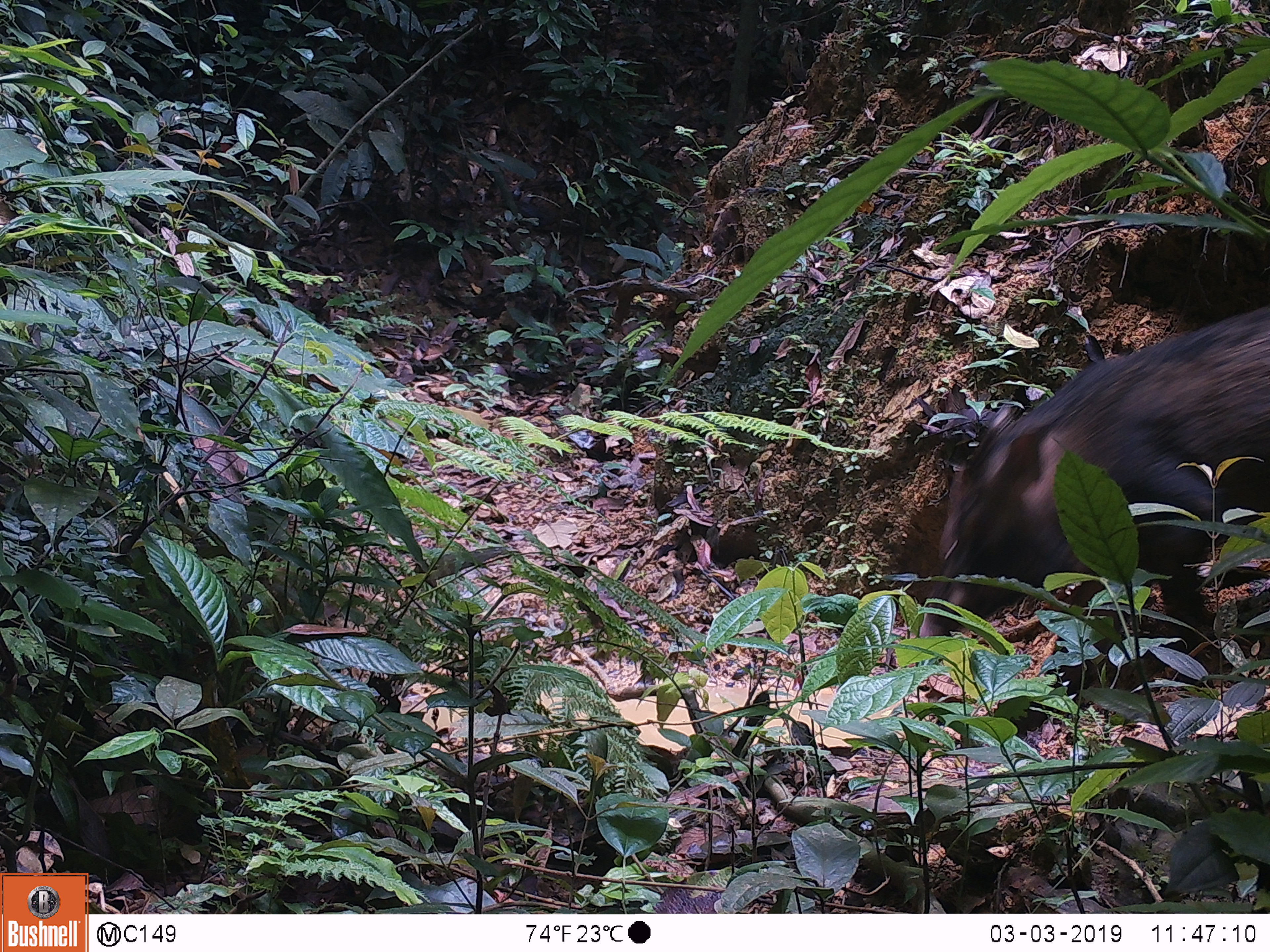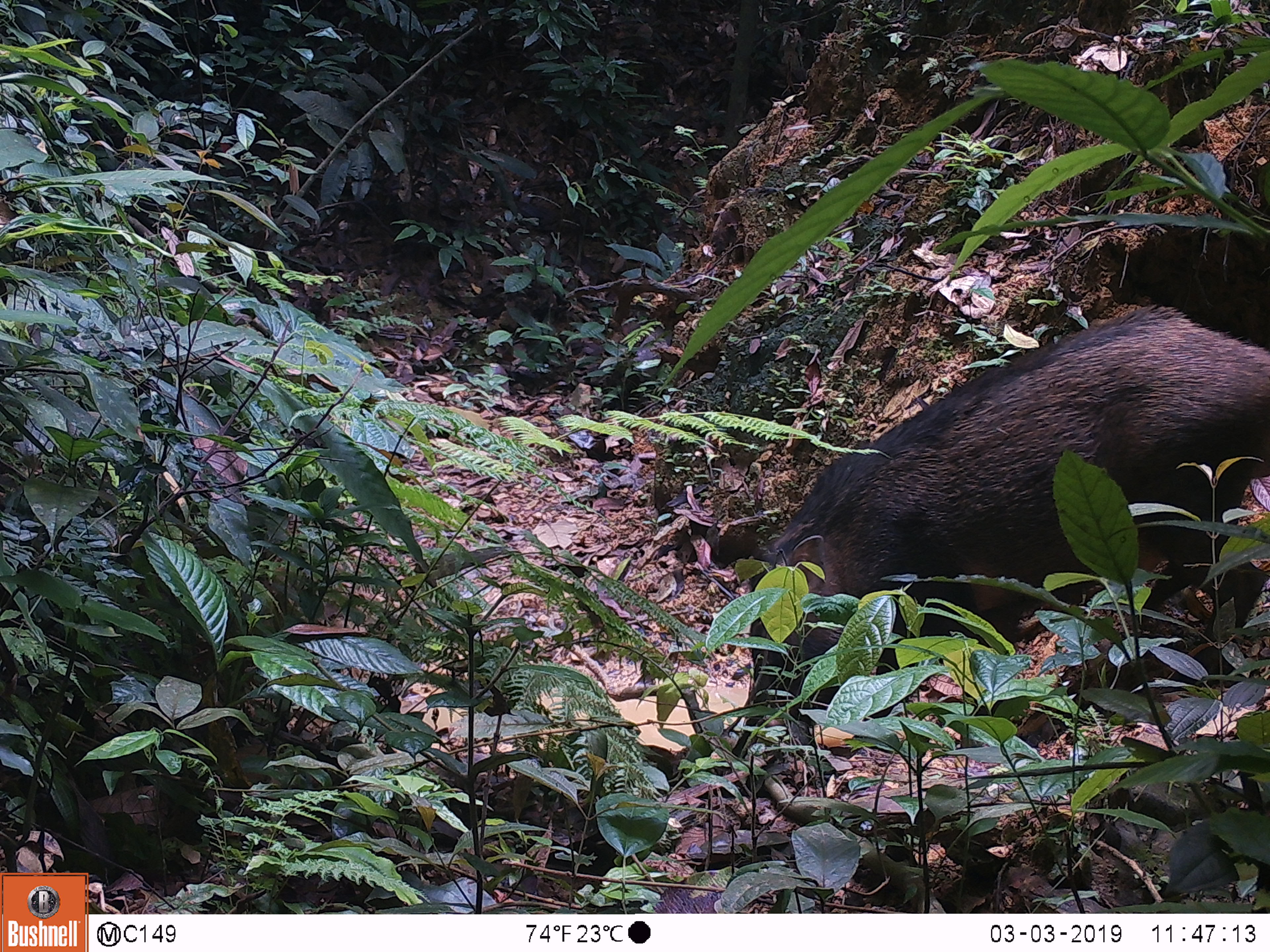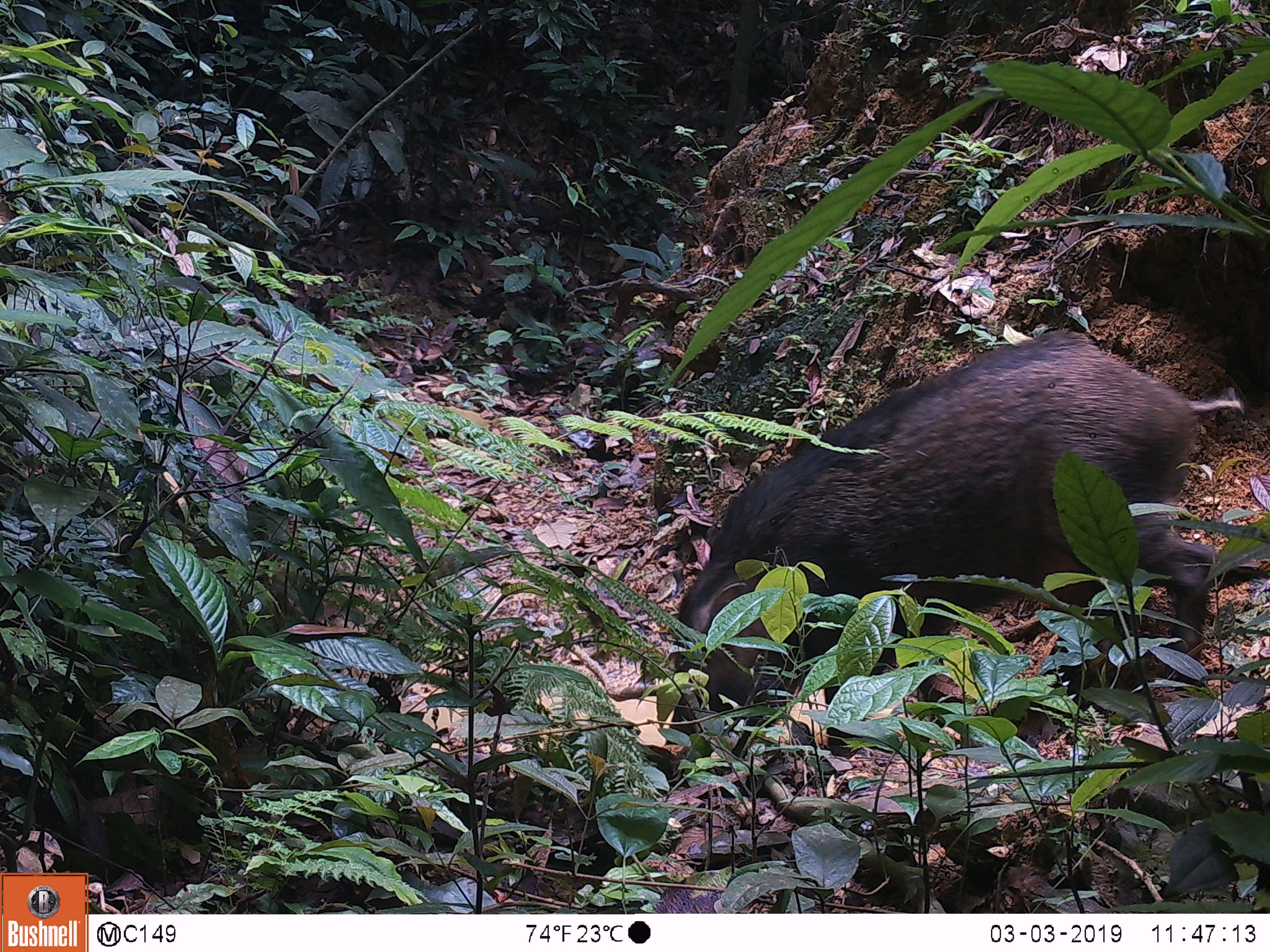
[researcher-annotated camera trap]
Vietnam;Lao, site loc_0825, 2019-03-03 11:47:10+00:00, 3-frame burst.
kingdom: Animalia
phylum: Chordata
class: Mammalia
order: Artiodactyla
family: Suidae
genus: Sus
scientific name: Sus scrofa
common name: eurasian wild pig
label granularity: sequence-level